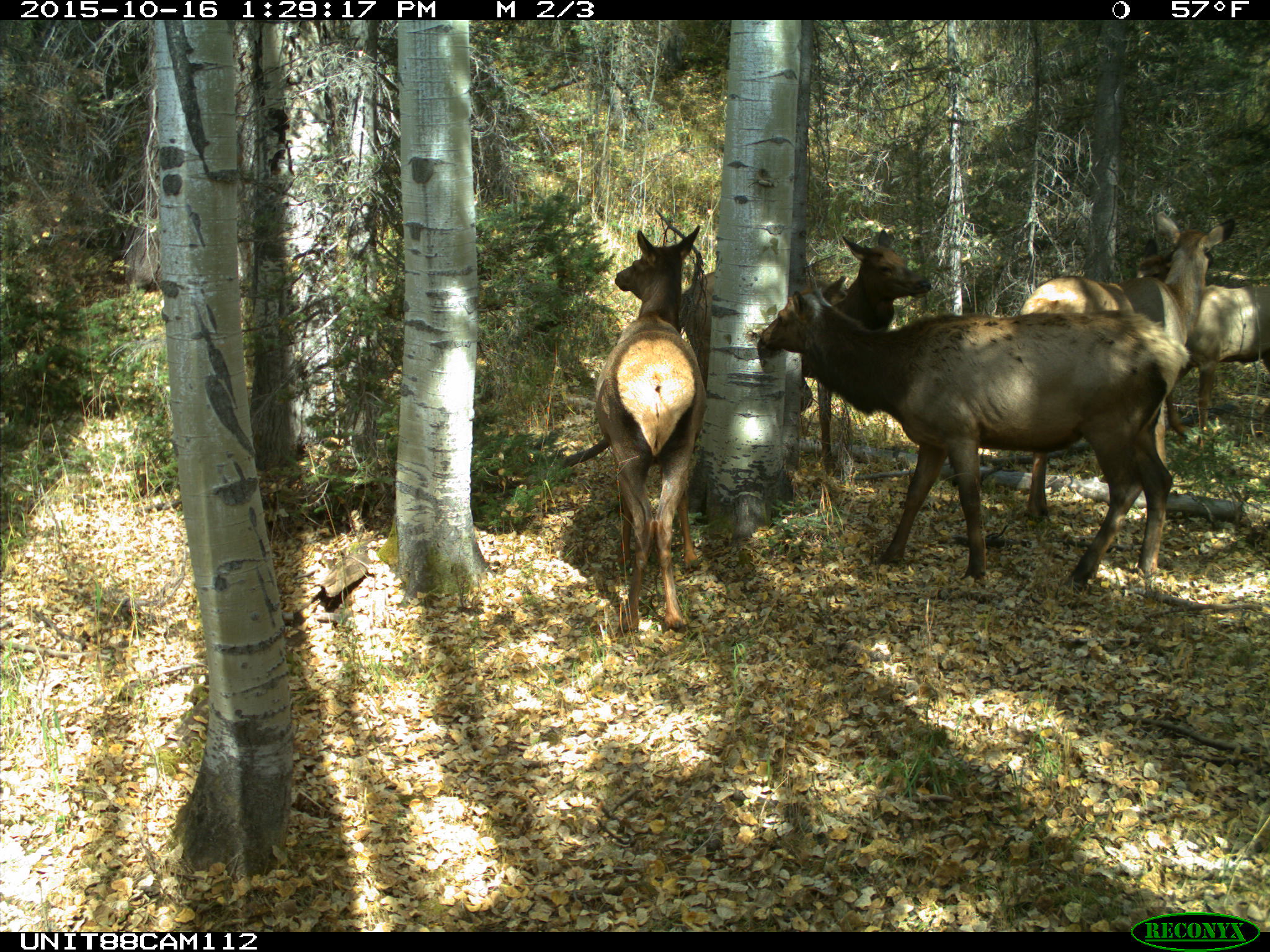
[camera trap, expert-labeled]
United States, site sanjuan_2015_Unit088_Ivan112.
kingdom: Animalia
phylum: Chordata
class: Mammalia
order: Artiodactyla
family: Cervidae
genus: Cervus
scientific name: Cervus elaphus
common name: red deer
Cervus elaphus (red deer).